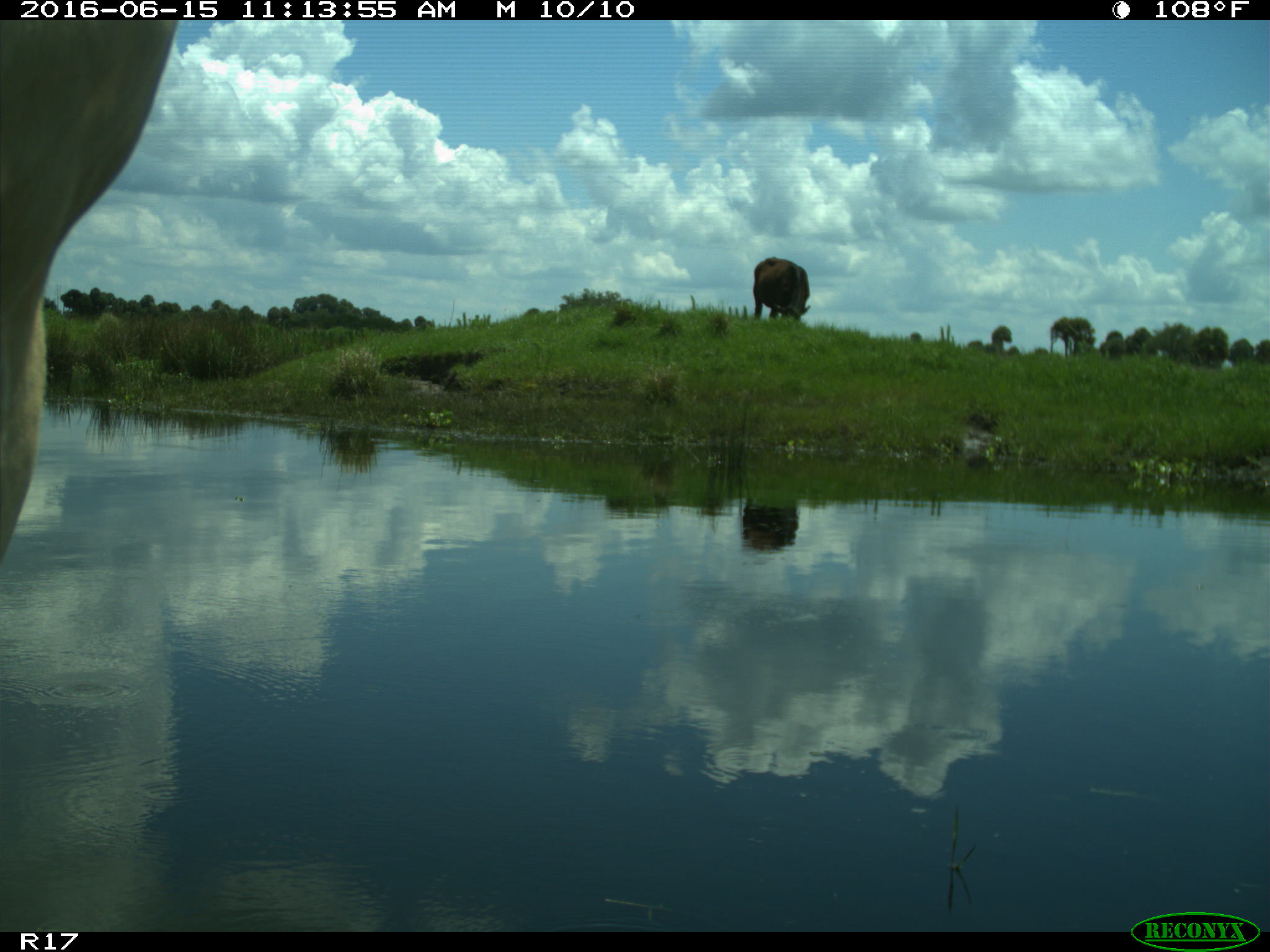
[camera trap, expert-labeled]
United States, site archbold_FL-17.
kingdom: Animalia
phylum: Chordata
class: Mammalia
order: Artiodactyla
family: Bovidae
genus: Bos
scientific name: Bos taurus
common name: domestic cow